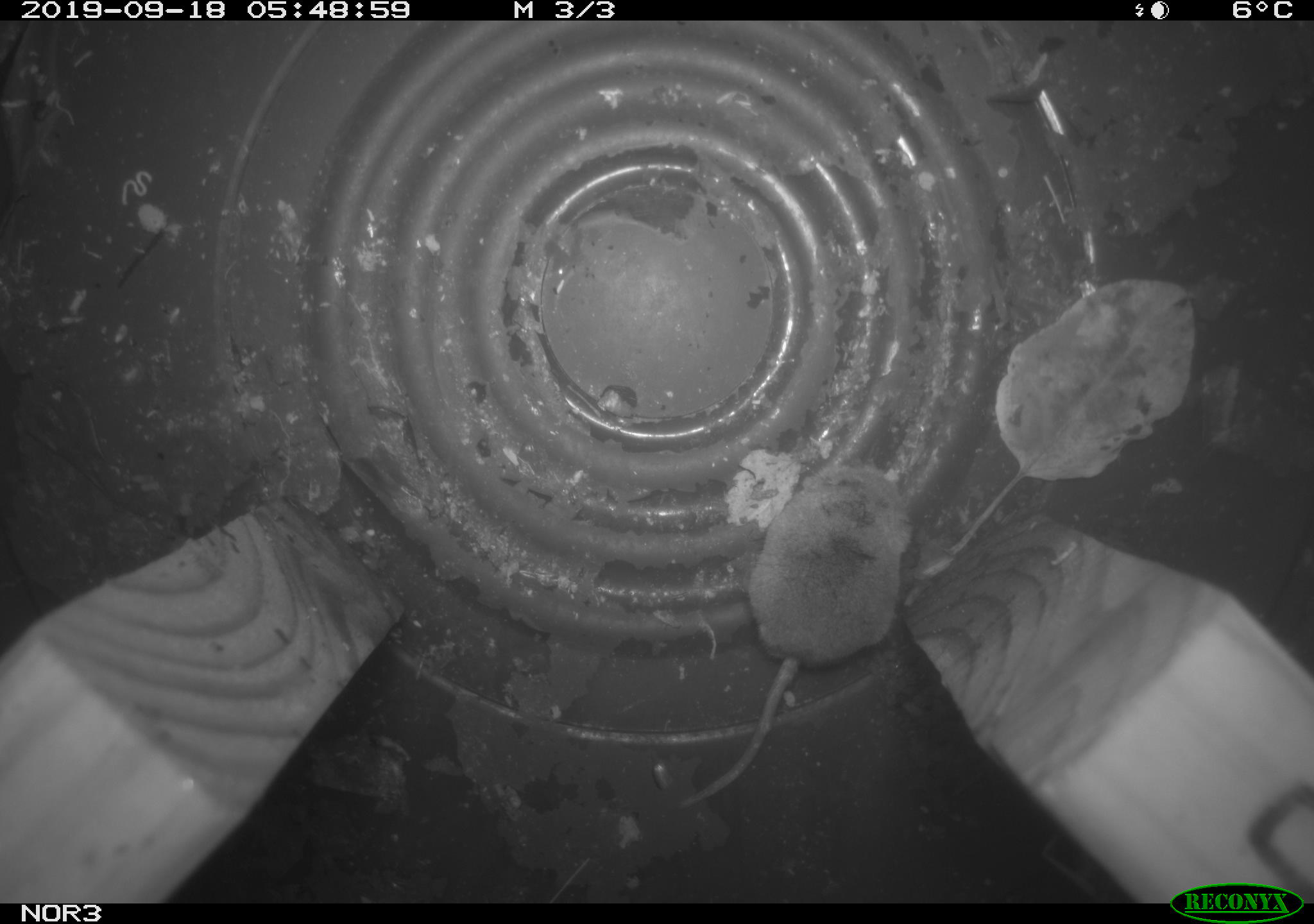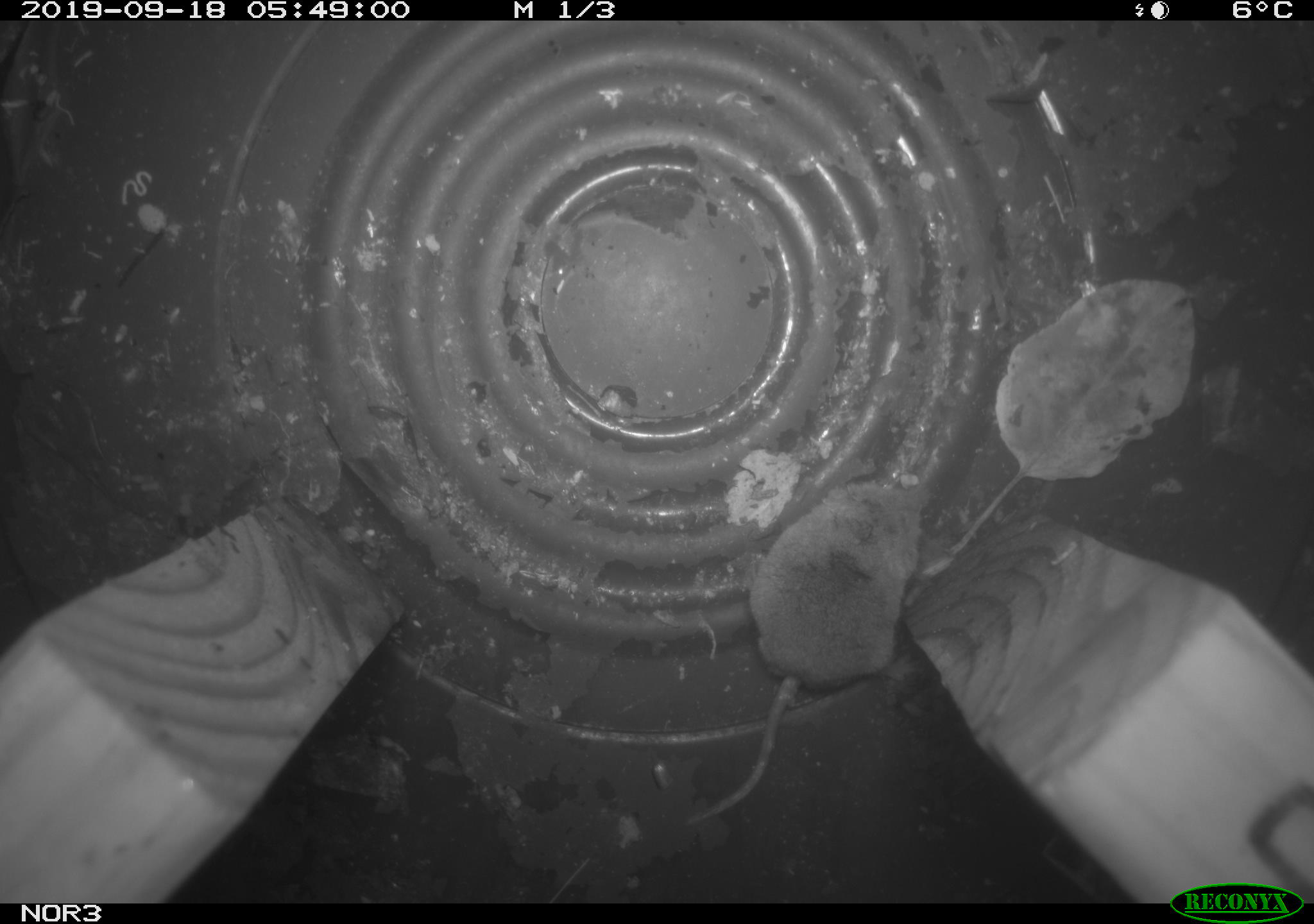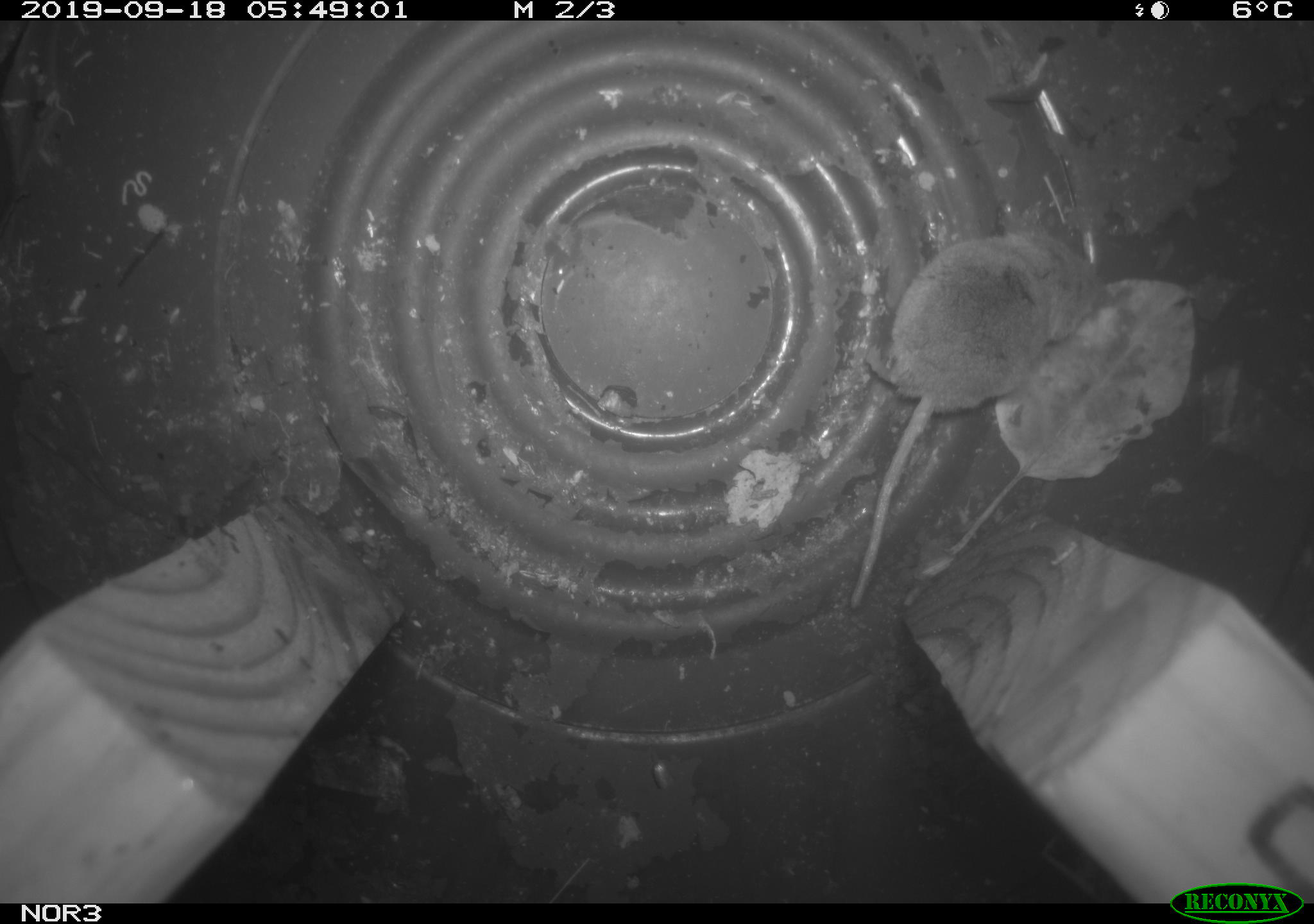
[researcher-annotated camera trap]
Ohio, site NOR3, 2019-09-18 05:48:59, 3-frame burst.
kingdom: Animalia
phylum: Chordata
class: Mammalia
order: Eulipotyphla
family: Soricidae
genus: Sorex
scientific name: Sorex cinereus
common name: masked shrew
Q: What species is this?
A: Masked shrew (Sorex cinereus).